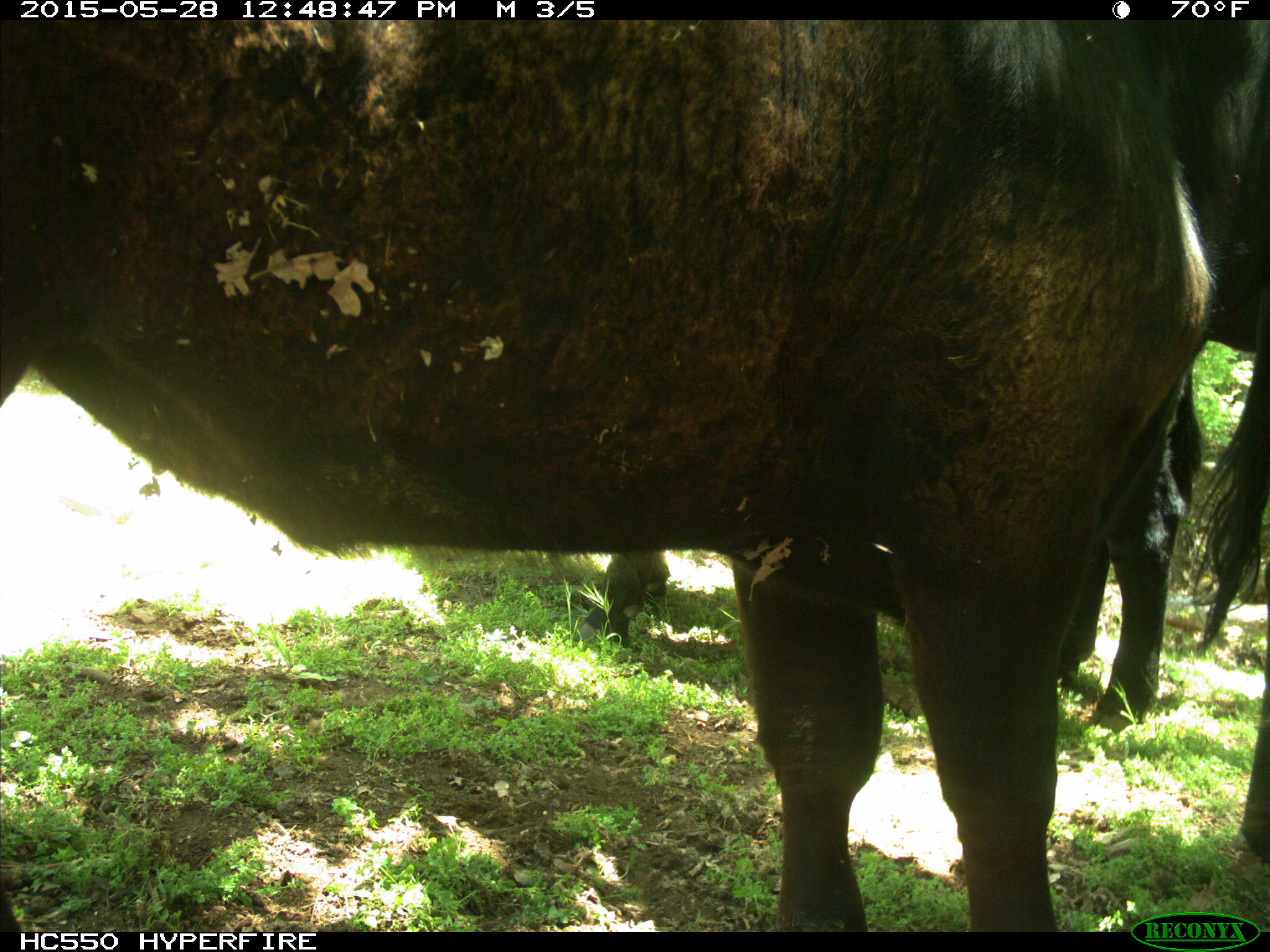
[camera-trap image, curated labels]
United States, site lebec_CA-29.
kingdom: Animalia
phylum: Chordata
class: Mammalia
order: Artiodactyla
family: Bovidae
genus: Bos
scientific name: Bos taurus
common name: domestic cow